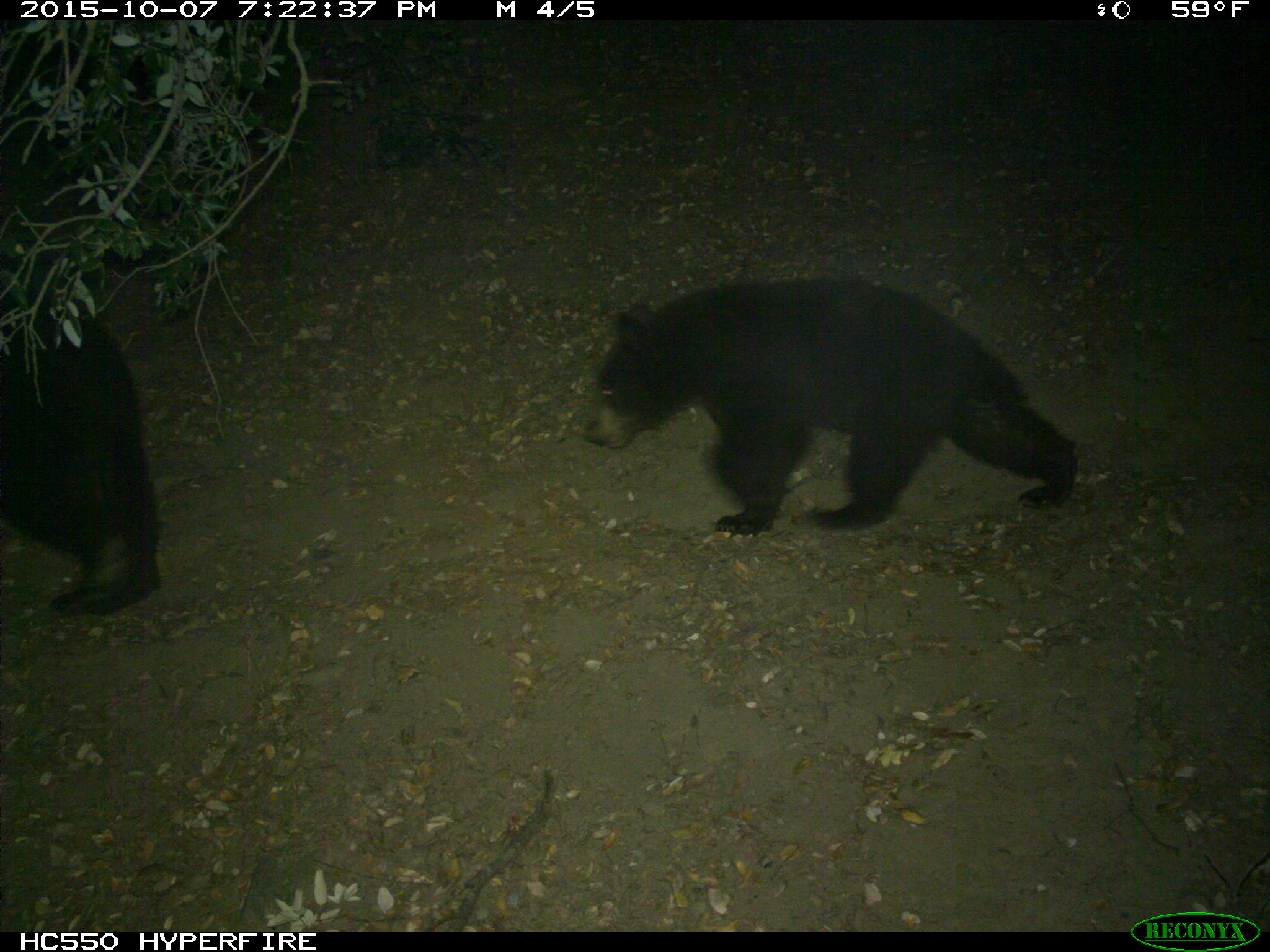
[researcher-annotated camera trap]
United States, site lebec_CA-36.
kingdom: Animalia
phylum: Chordata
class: Mammalia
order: Carnivora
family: Ursidae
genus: Ursus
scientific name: Ursus americanus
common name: american black bear